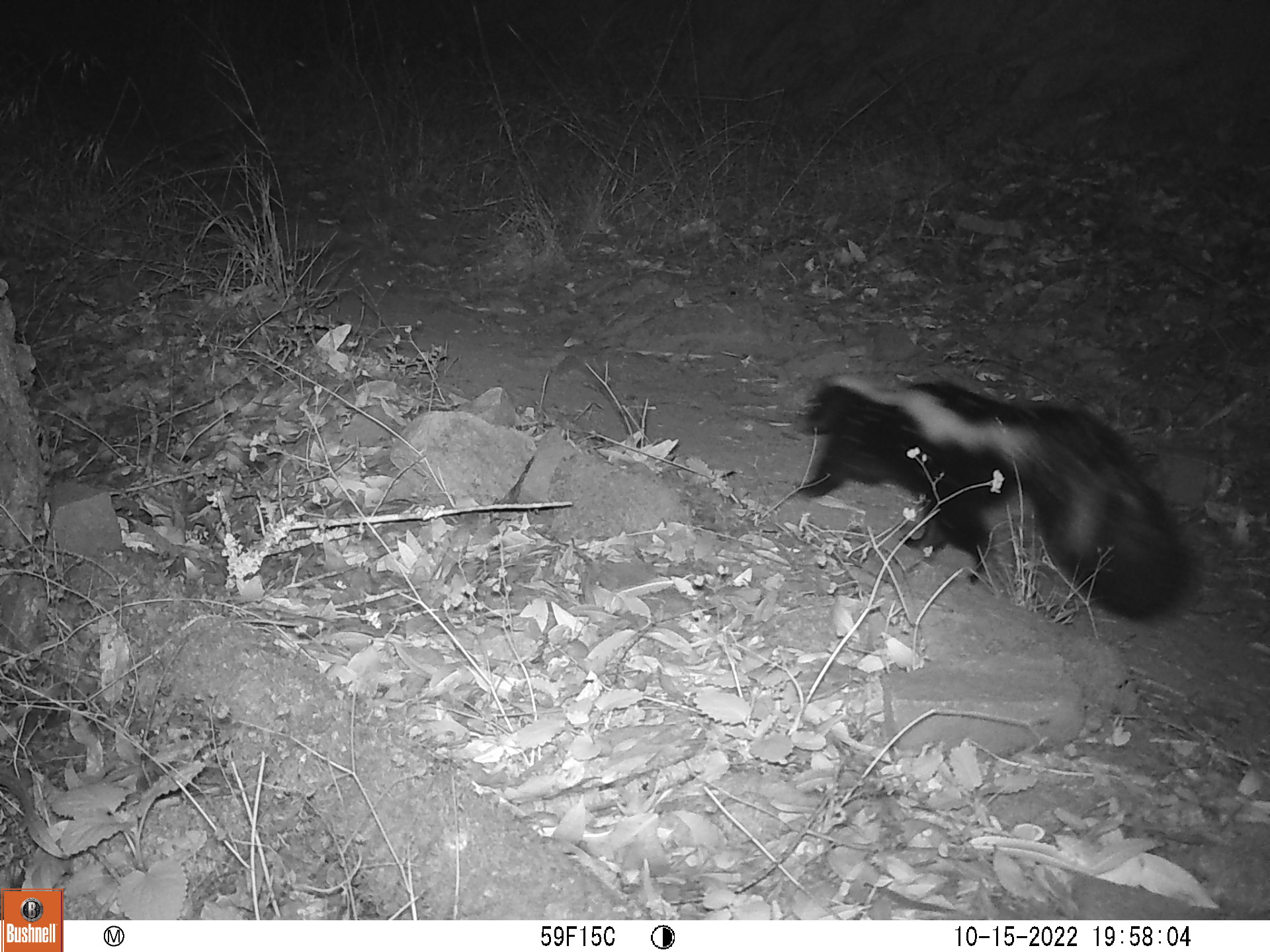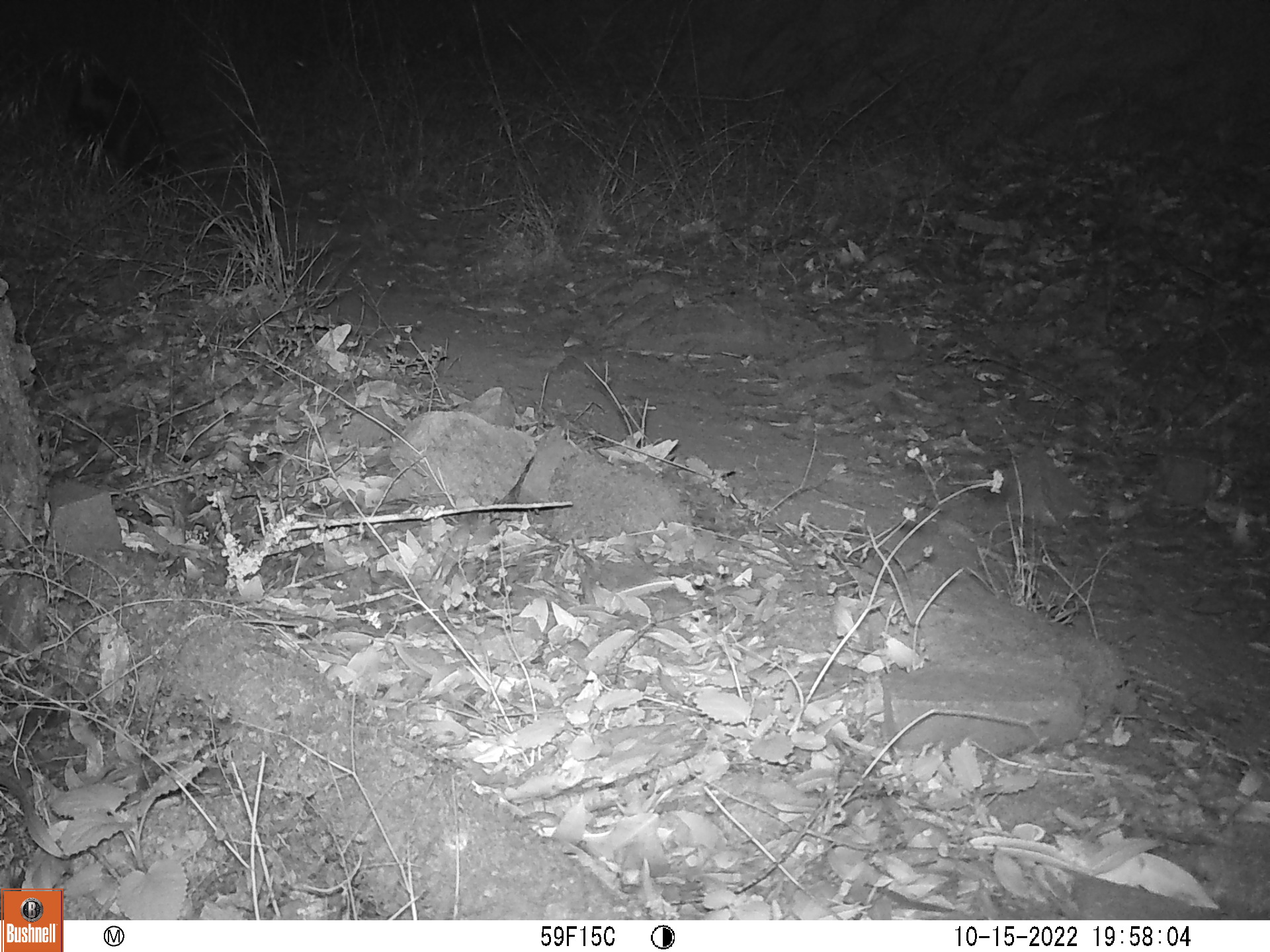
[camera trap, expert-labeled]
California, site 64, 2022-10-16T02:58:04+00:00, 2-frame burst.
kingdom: Animalia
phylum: Chordata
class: Mammalia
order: Carnivora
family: Mephitidae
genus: Mephitis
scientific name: Mephitis mephitis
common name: striped skunk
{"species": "striped skunk (Mephitis mephitis)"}